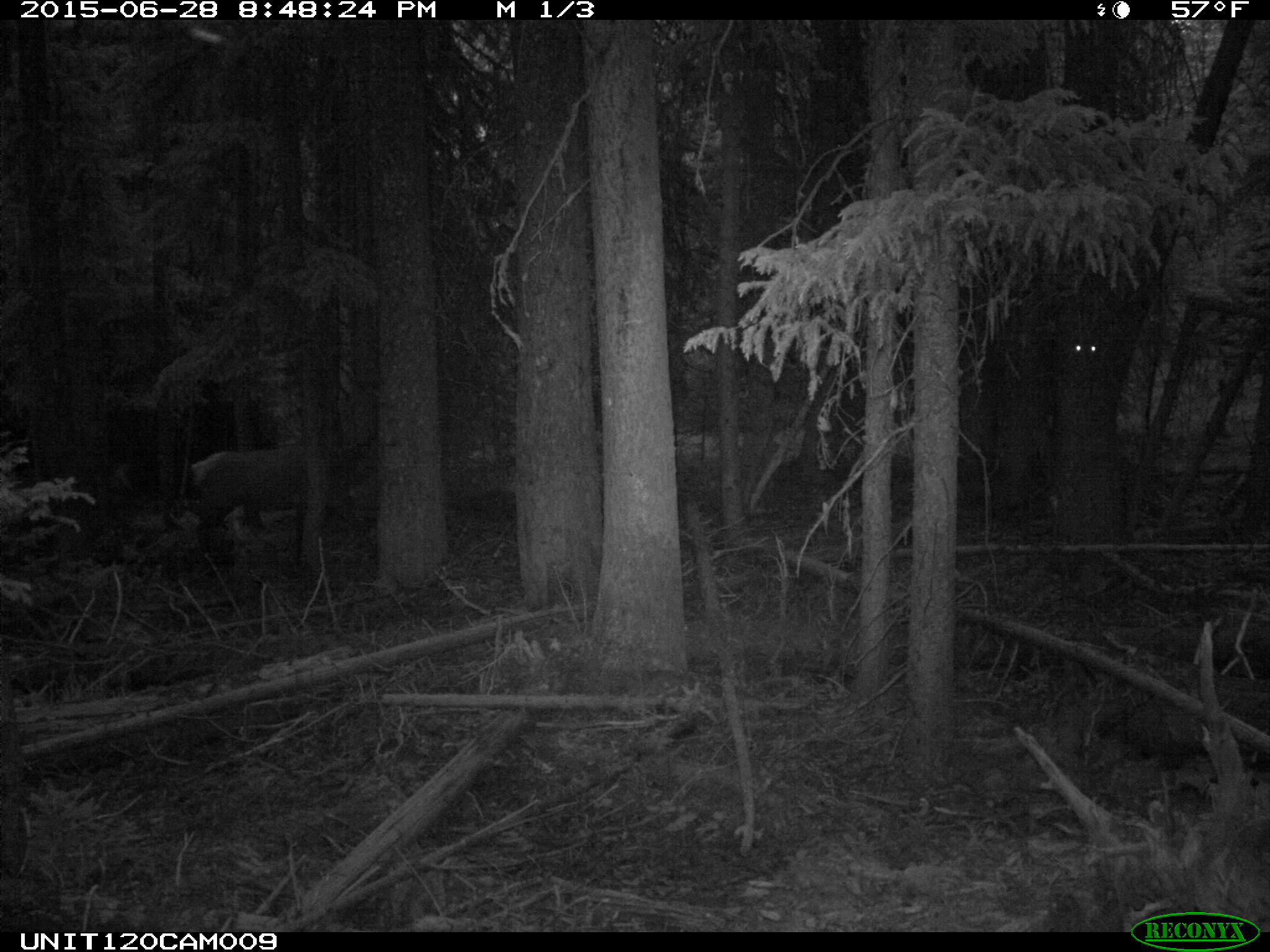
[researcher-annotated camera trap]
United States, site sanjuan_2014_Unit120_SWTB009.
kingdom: Animalia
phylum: Chordata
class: Mammalia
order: Artiodactyla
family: Cervidae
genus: Cervus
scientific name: Cervus elaphus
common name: red deer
Cervus elaphus (red deer).